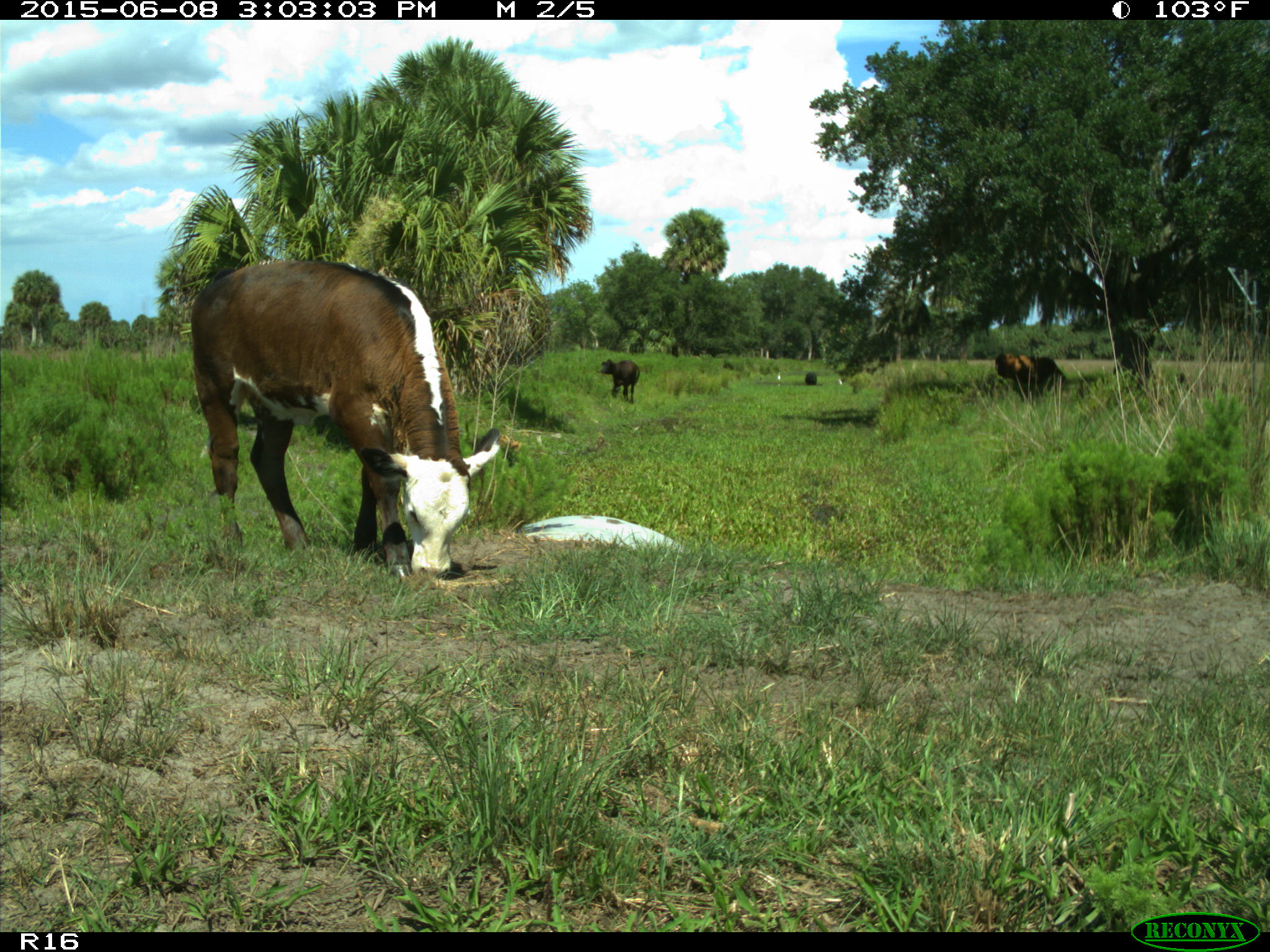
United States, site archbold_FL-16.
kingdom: Animalia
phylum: Chordata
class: Mammalia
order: Artiodactyla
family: Bovidae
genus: Bos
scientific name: Bos taurus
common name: domestic cow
Bos taurus (domestic cow).